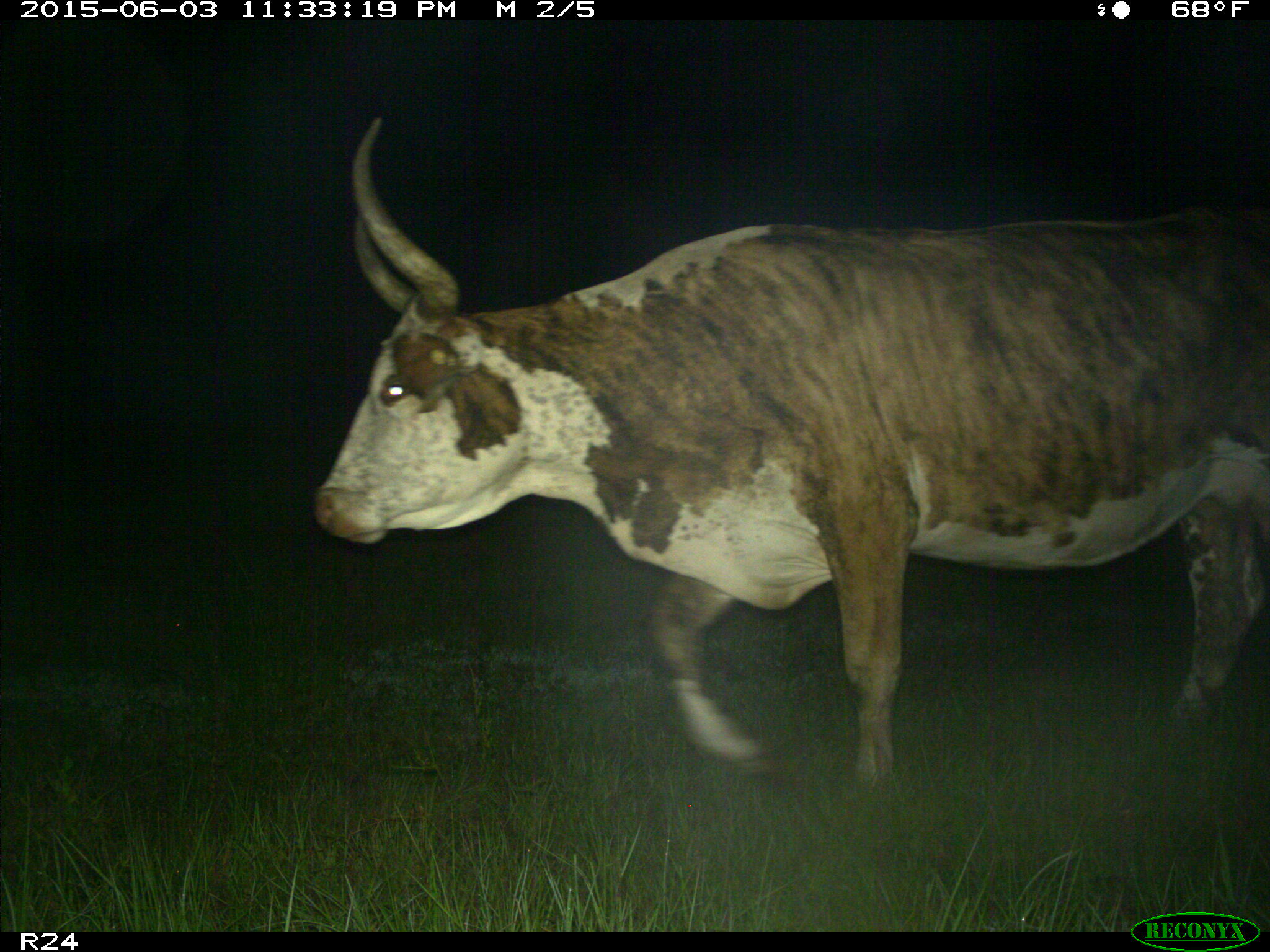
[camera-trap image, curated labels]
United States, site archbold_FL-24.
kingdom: Animalia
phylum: Chordata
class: Mammalia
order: Artiodactyla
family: Bovidae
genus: Bos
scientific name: Bos taurus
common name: domestic cow